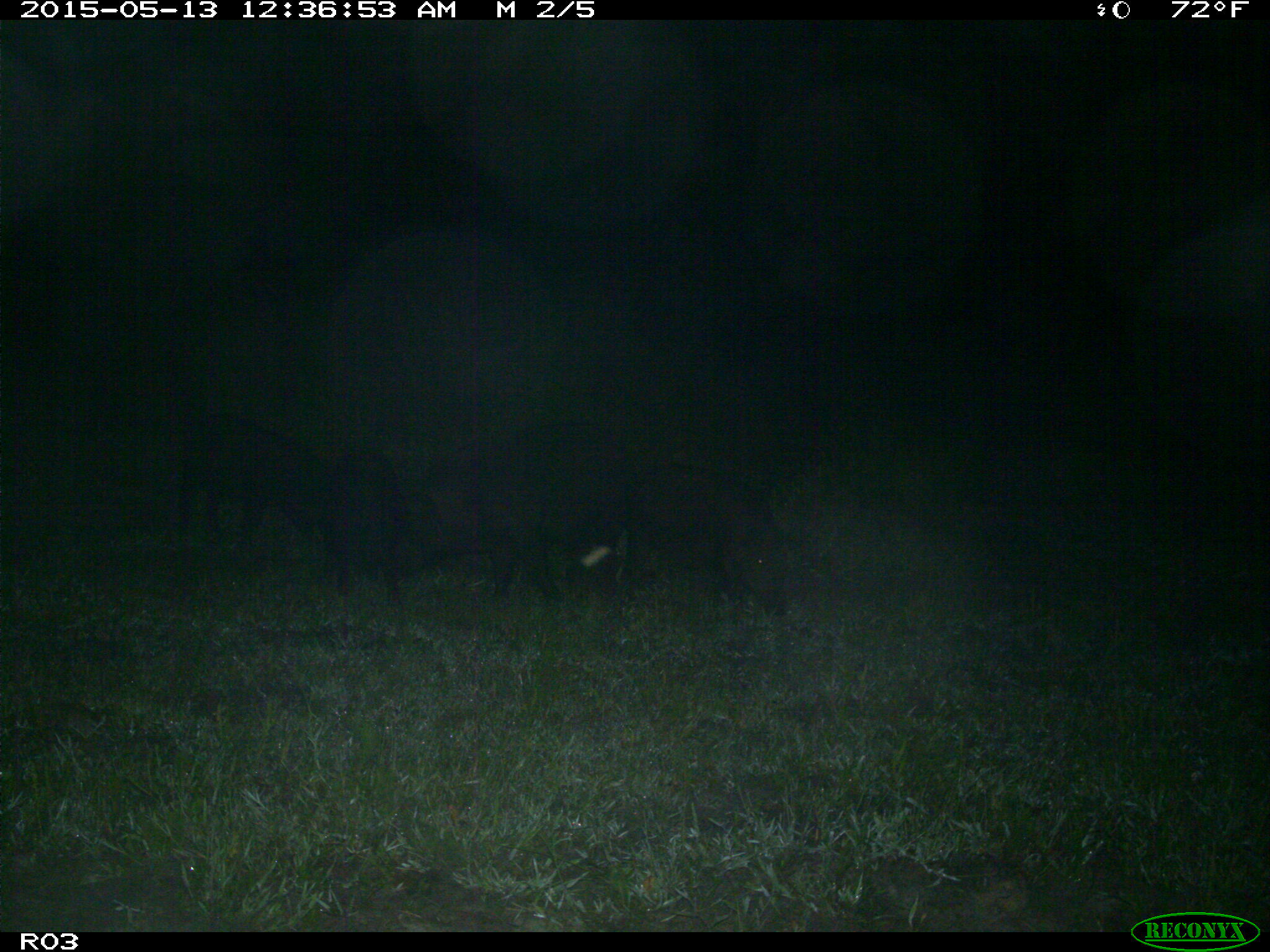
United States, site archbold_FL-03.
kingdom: Animalia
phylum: Chordata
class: Mammalia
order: Artiodactyla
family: Suidae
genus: Sus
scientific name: Sus scrofa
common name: wild boar